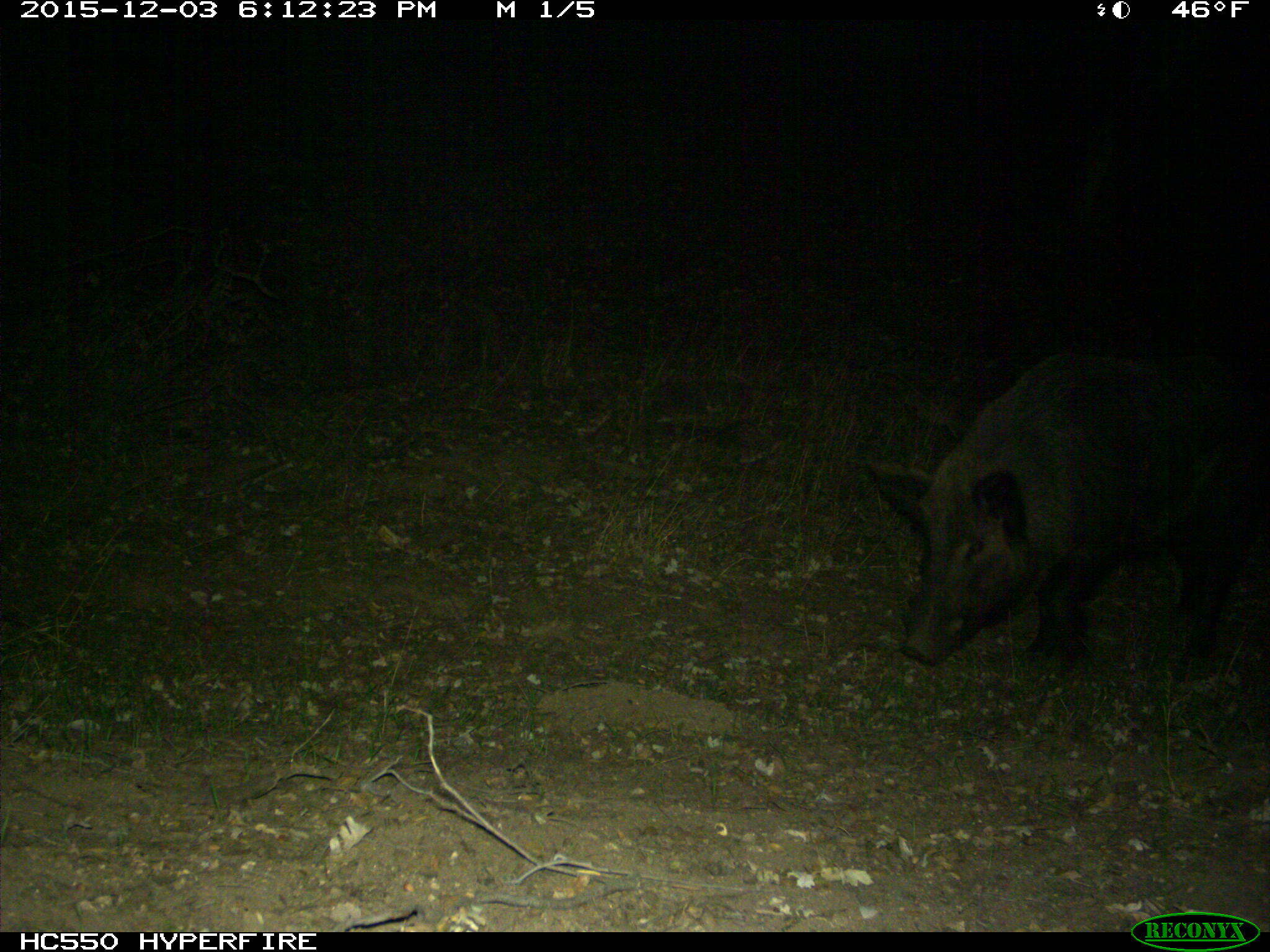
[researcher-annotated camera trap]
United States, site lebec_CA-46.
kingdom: Animalia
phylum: Chordata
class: Mammalia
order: Artiodactyla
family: Suidae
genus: Sus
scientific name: Sus scrofa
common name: wild boar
Sus scrofa (wild boar).